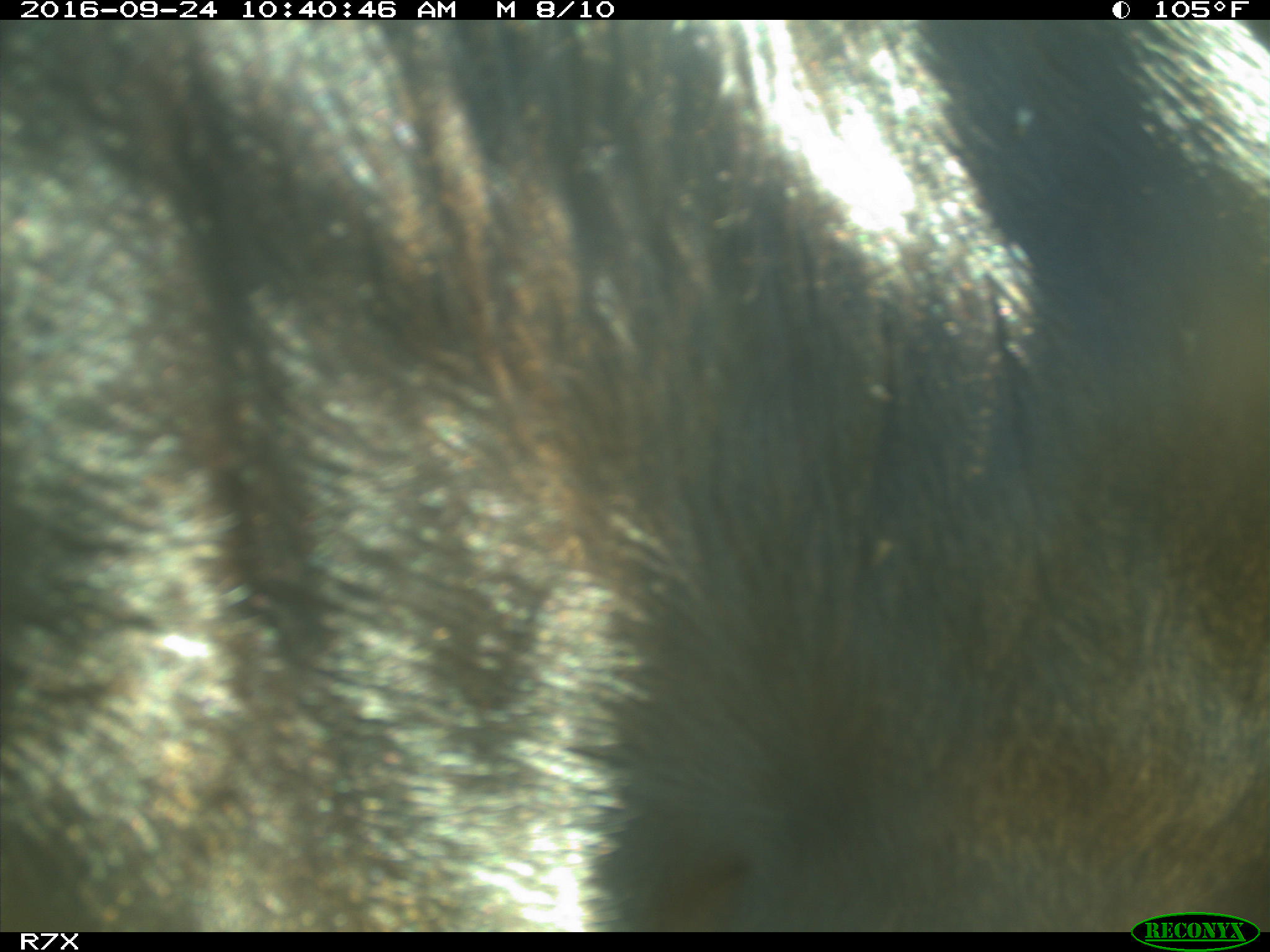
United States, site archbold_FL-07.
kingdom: Animalia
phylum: Chordata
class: Mammalia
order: Artiodactyla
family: Bovidae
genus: Bos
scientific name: Bos taurus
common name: domestic cow